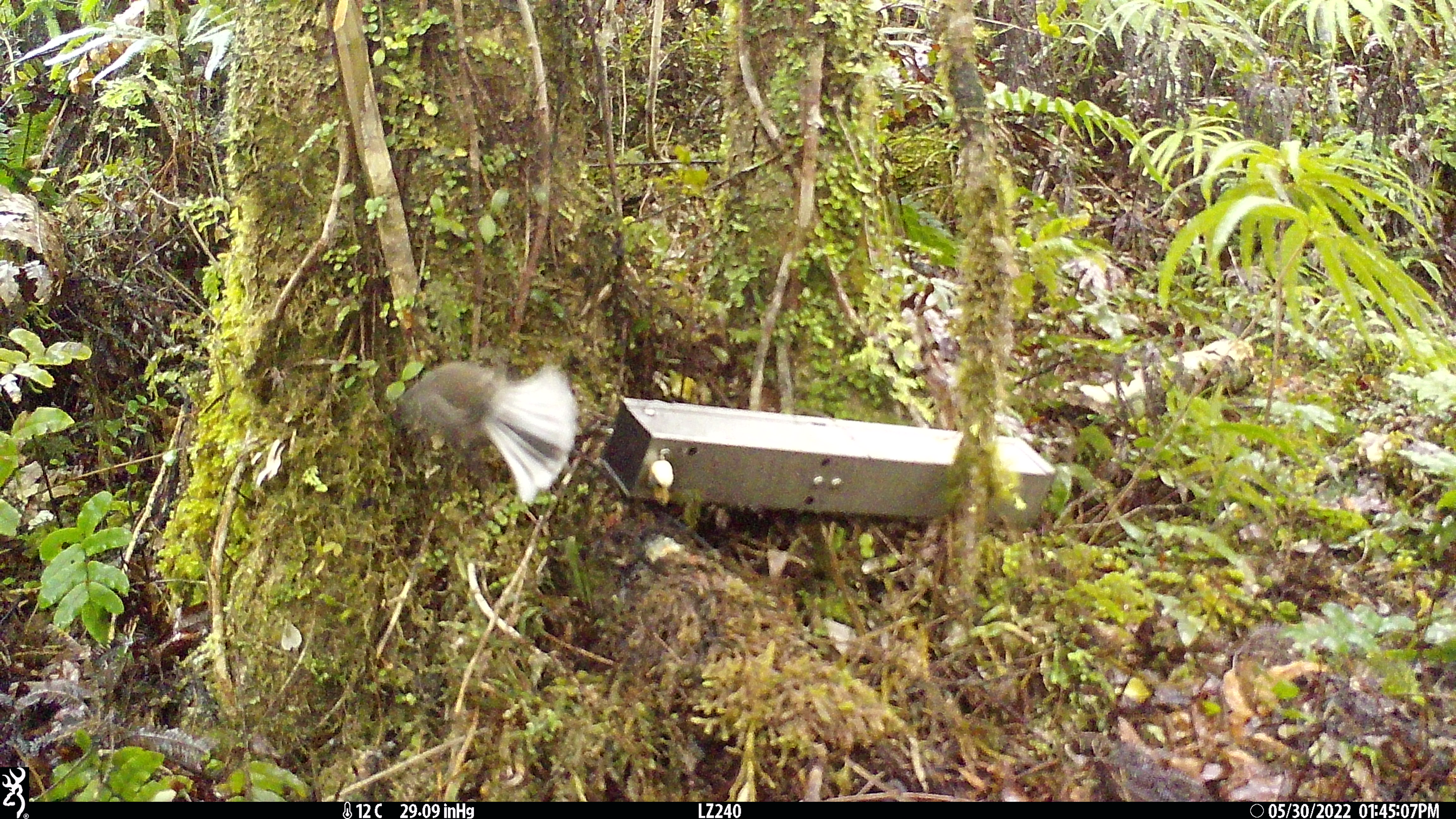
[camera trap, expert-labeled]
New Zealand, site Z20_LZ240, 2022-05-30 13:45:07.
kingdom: Animalia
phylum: Chordata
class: Aves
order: Passeriformes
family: Rhipiduridae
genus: Rhipidura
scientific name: Rhipidura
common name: fantails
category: fantail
Fantail (fantails) (Rhipidura).